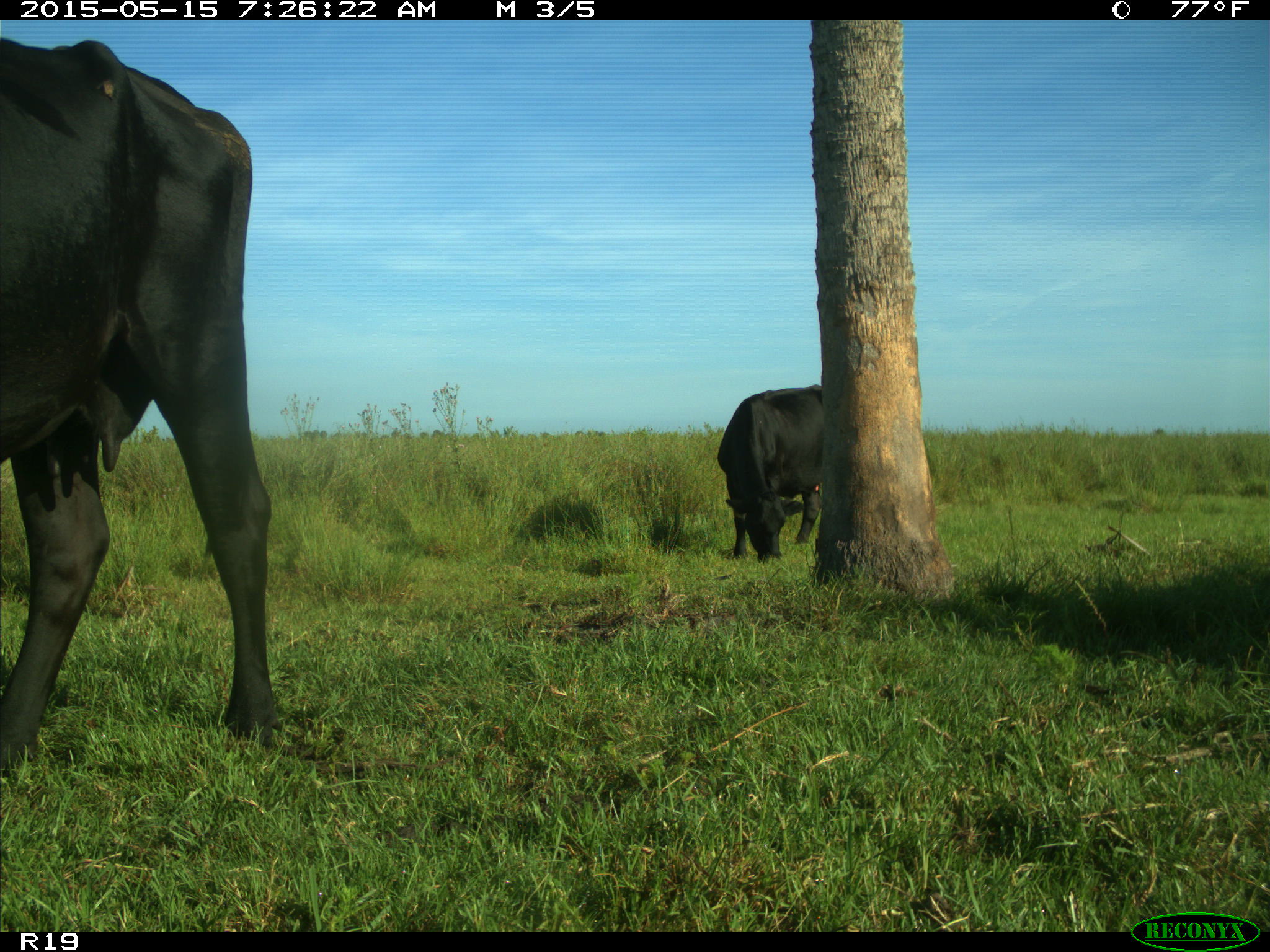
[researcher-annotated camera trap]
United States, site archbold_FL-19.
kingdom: Animalia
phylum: Chordata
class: Mammalia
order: Artiodactyla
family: Bovidae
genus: Bos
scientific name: Bos taurus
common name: domestic cow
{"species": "Bos taurus (domestic cow)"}